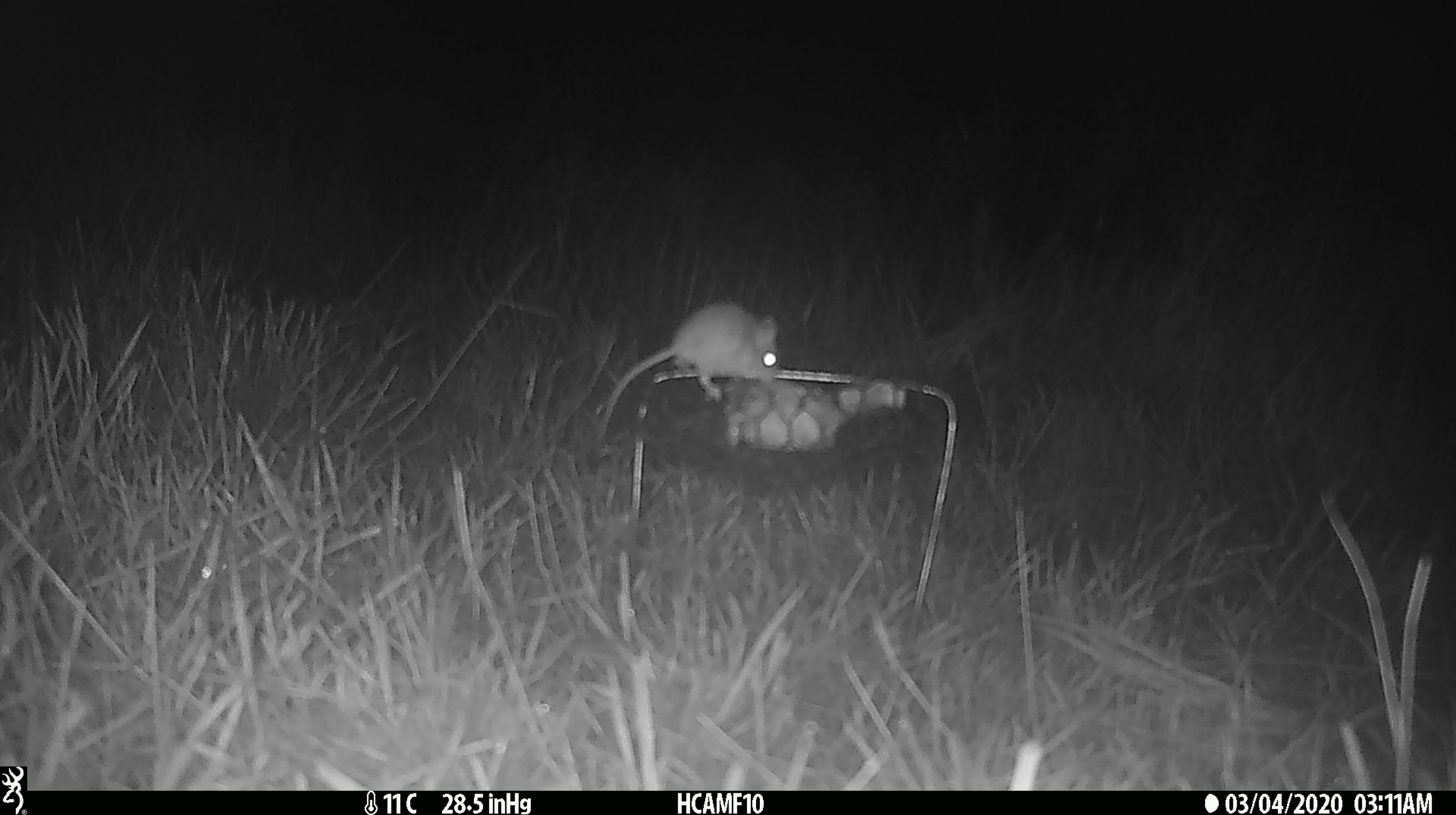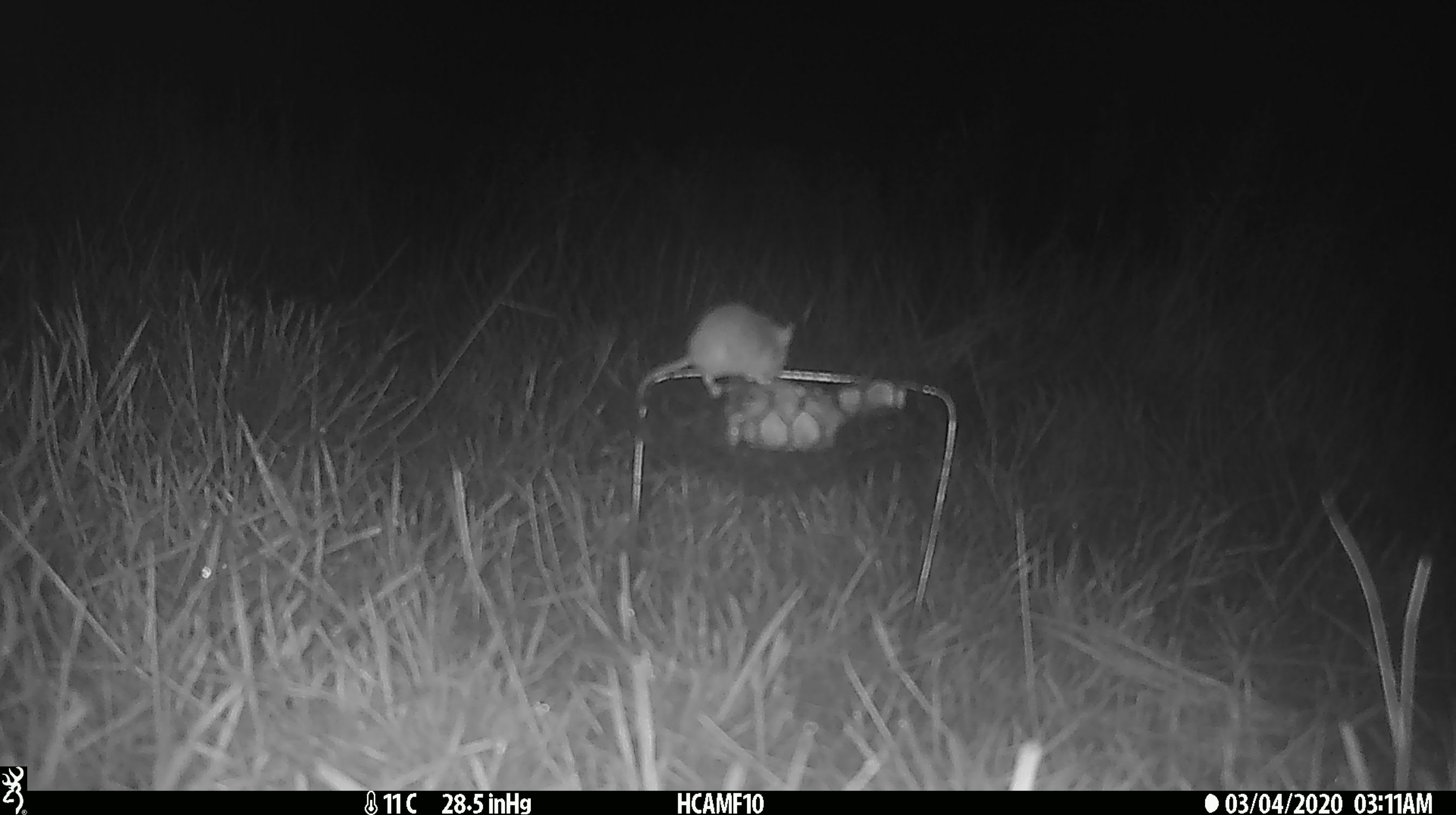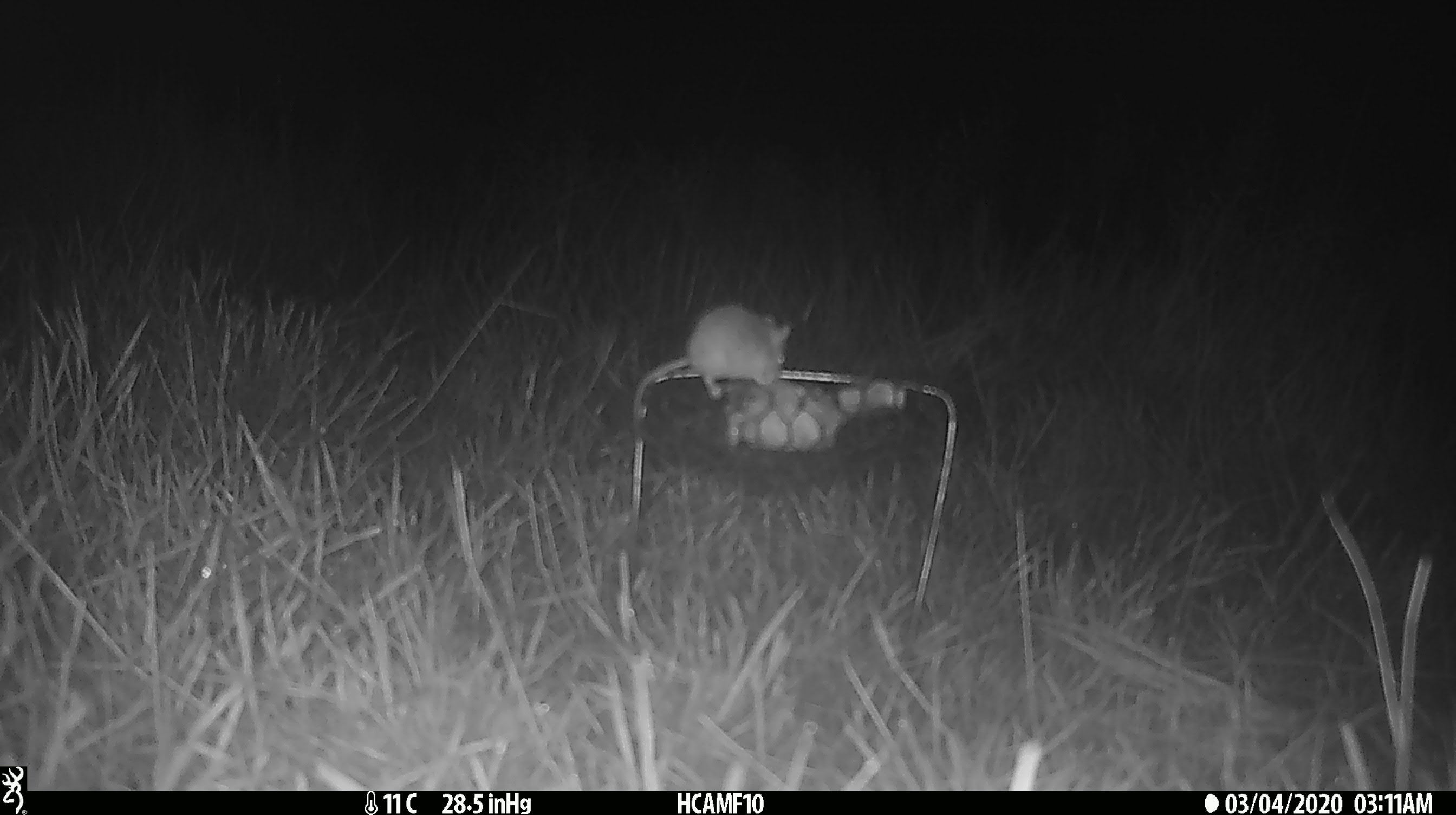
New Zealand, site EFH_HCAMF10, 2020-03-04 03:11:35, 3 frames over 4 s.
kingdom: Animalia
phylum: Chordata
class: Mammalia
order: Rodentia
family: Muridae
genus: Mus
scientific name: Mus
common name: mouse